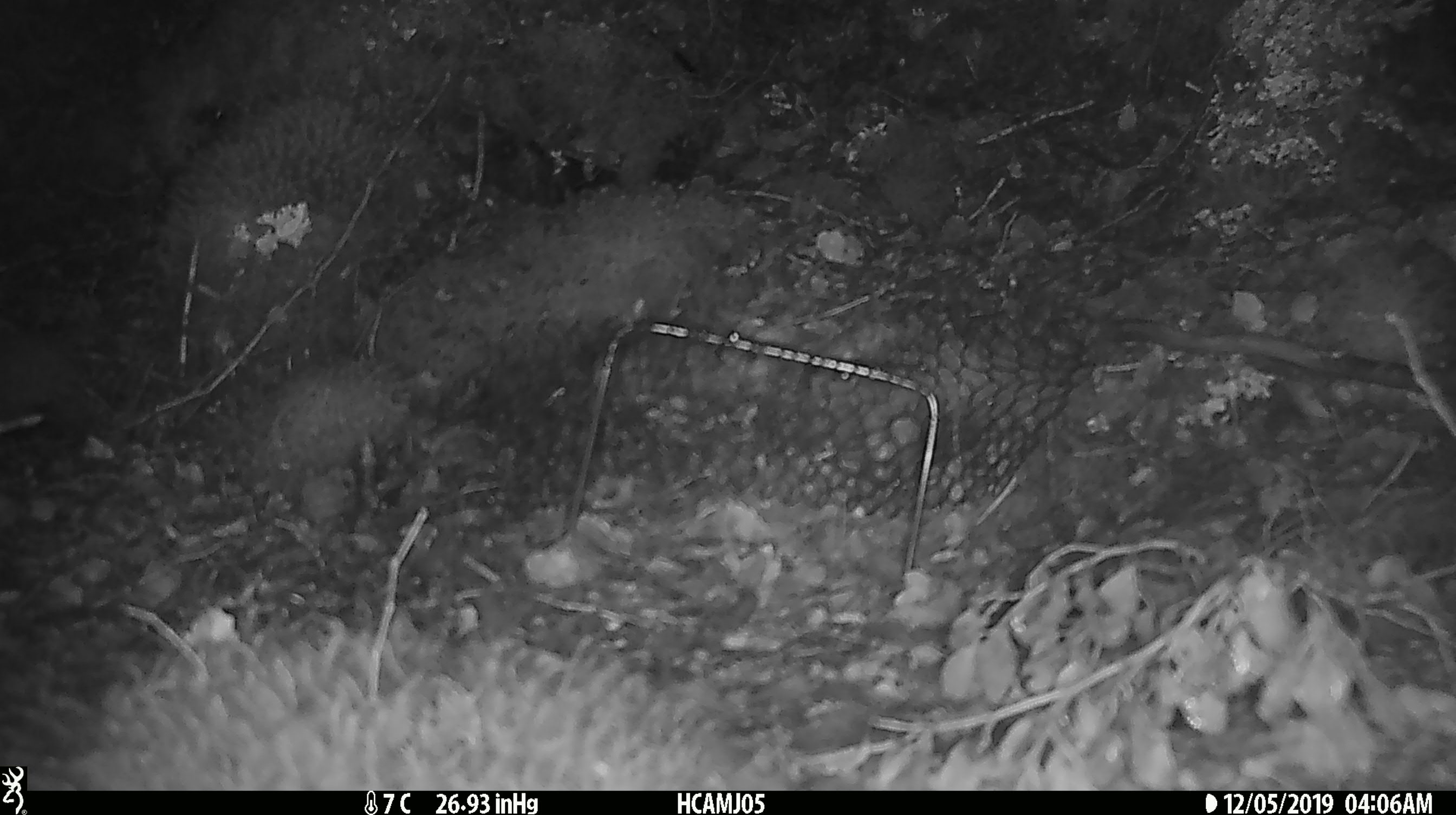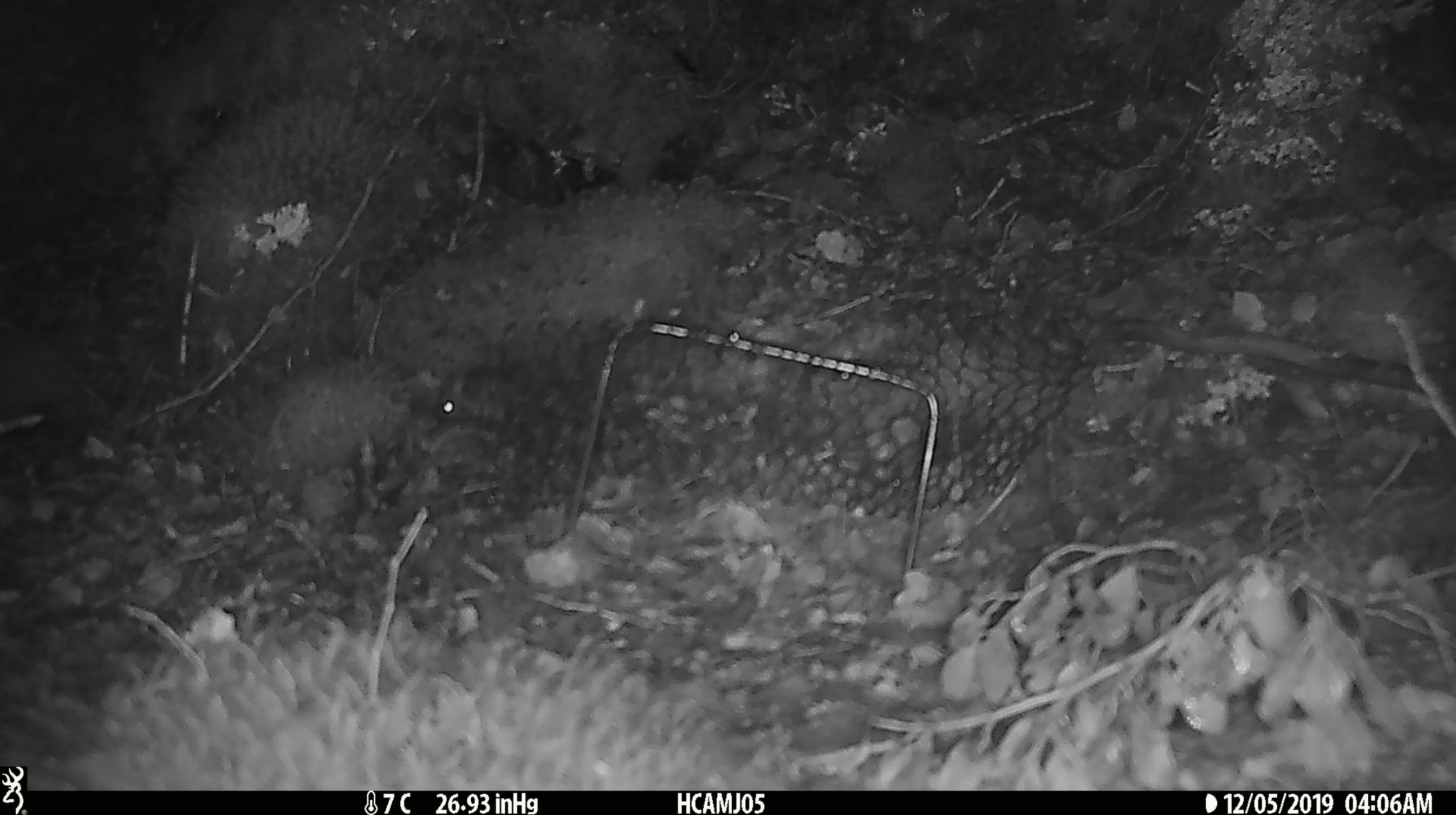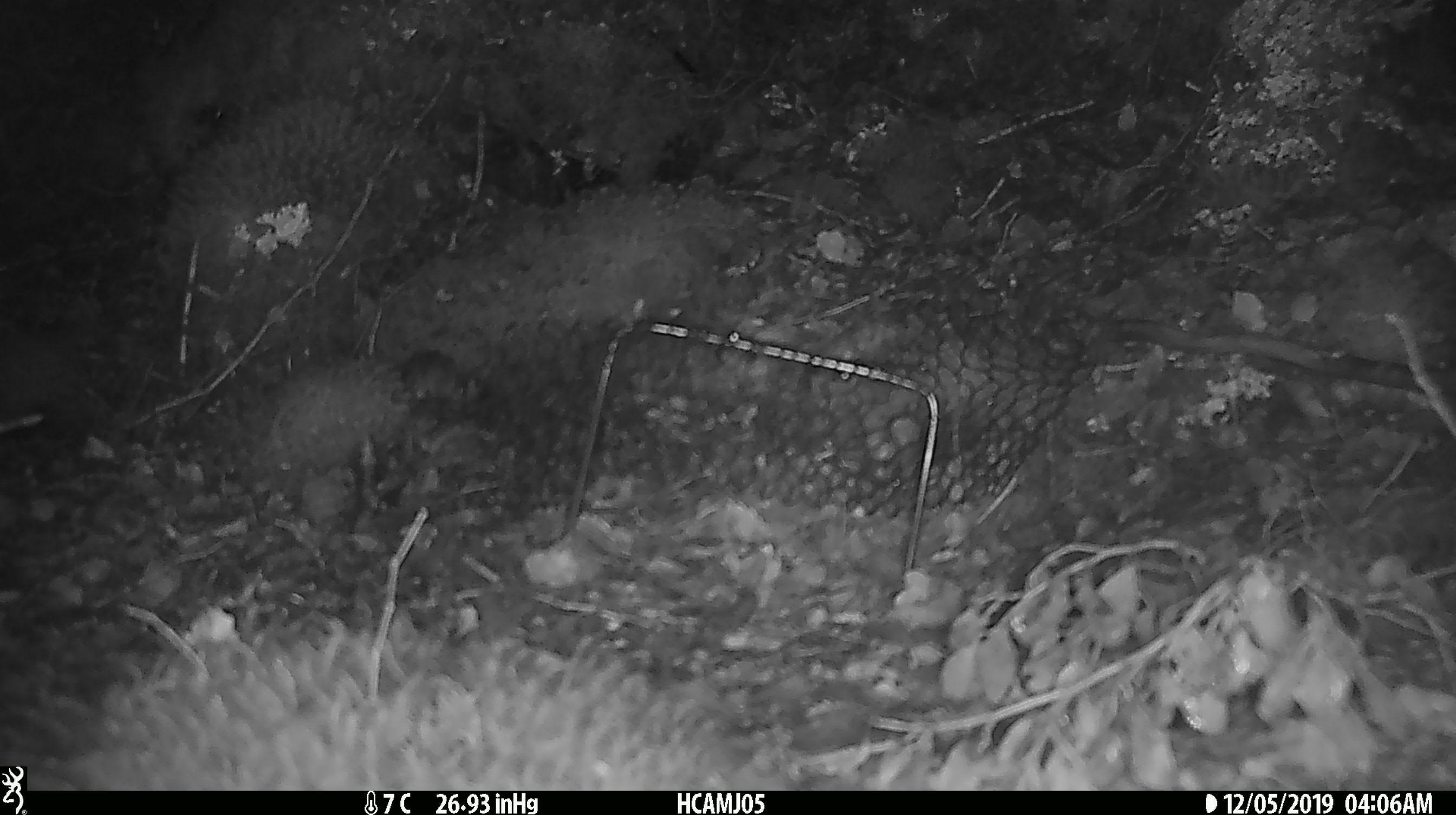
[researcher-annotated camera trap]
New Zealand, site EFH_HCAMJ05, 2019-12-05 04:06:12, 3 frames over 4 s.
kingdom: Animalia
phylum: Chordata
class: Mammalia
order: Rodentia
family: Muridae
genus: Mus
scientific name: Mus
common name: mouse